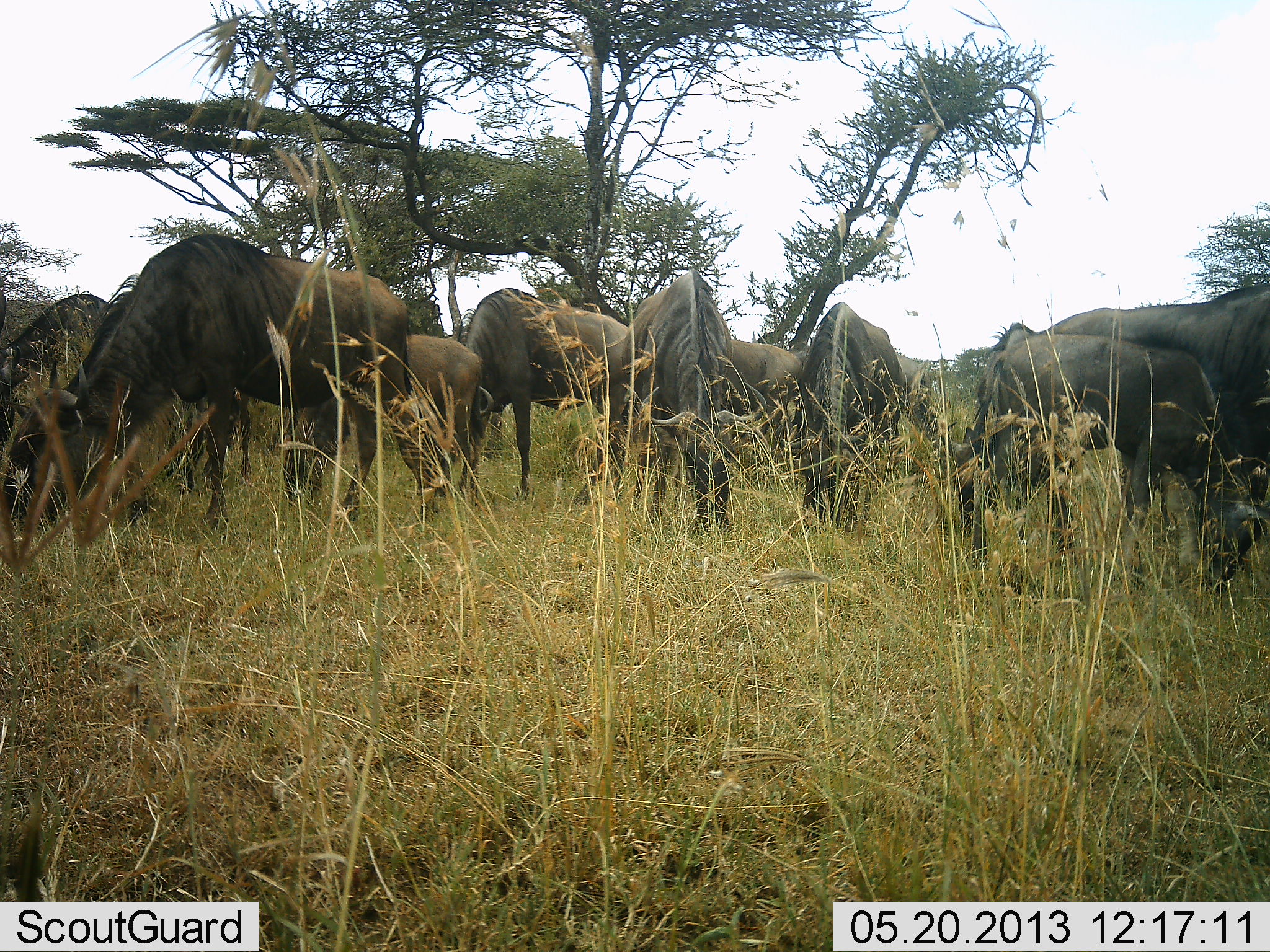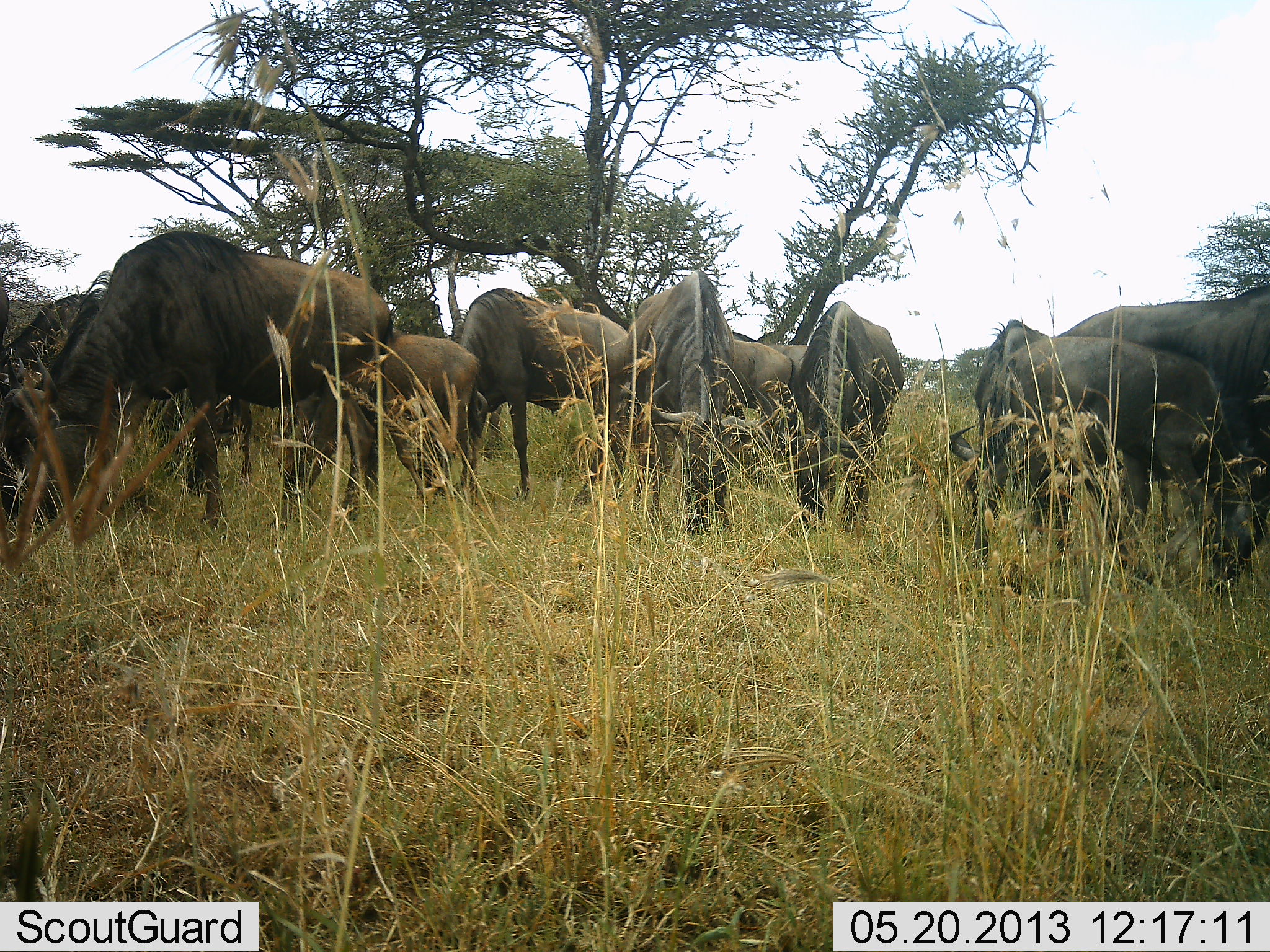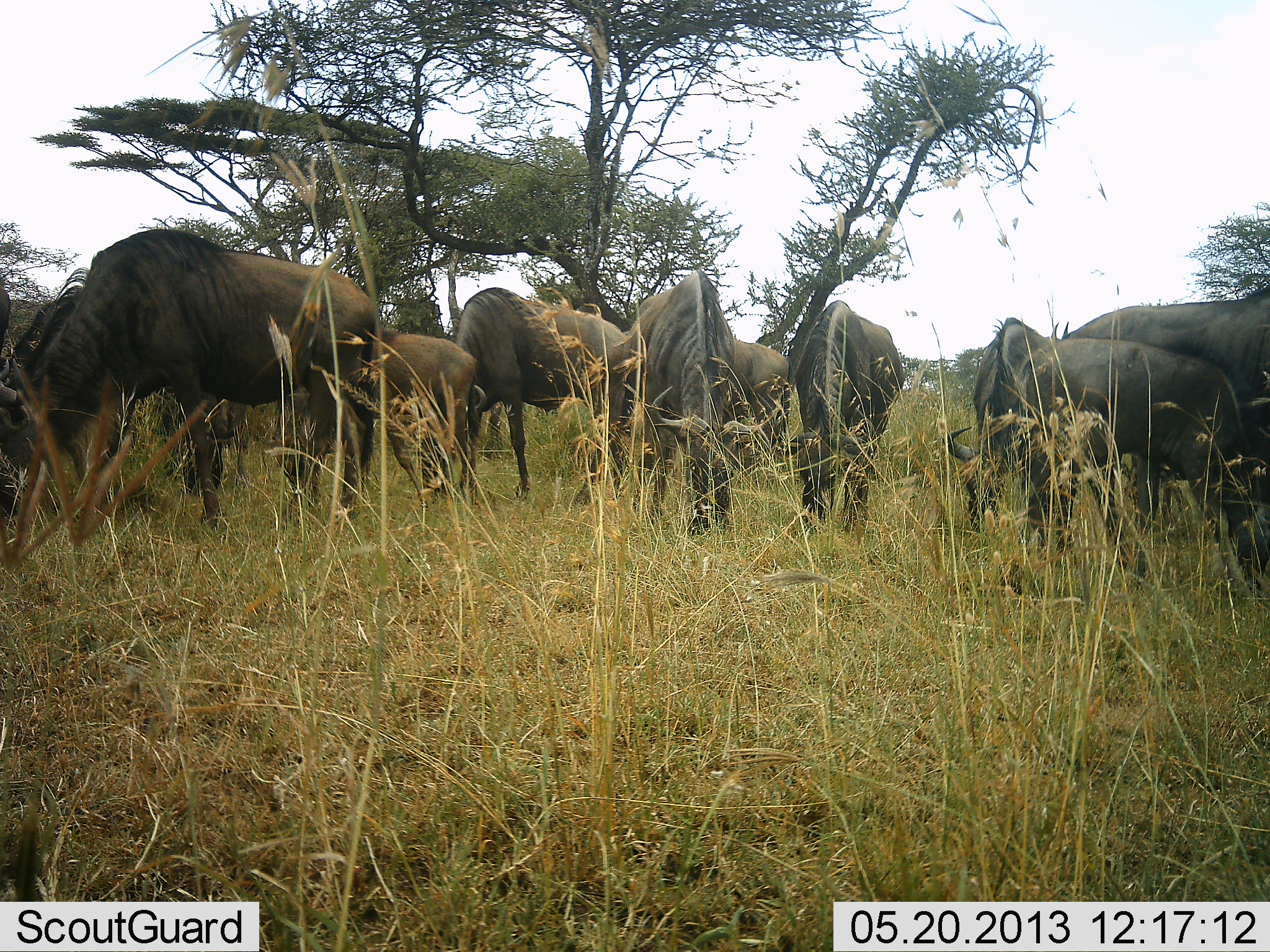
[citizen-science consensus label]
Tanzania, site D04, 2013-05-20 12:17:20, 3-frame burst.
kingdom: Animalia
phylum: Chordata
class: Mammalia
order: Artiodactyla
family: Bovidae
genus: Connochaetes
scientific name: Connochaetes taurinus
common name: blue wildebeest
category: wildebeest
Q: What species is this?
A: Wildebeest (blue wildebeest) (Connochaetes taurinus).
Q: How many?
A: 11-50.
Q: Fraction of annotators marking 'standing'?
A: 50%.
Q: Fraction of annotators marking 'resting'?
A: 0%.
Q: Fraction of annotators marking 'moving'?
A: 11%.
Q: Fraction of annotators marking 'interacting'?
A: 11%.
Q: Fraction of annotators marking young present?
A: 33%.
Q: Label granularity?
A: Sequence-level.